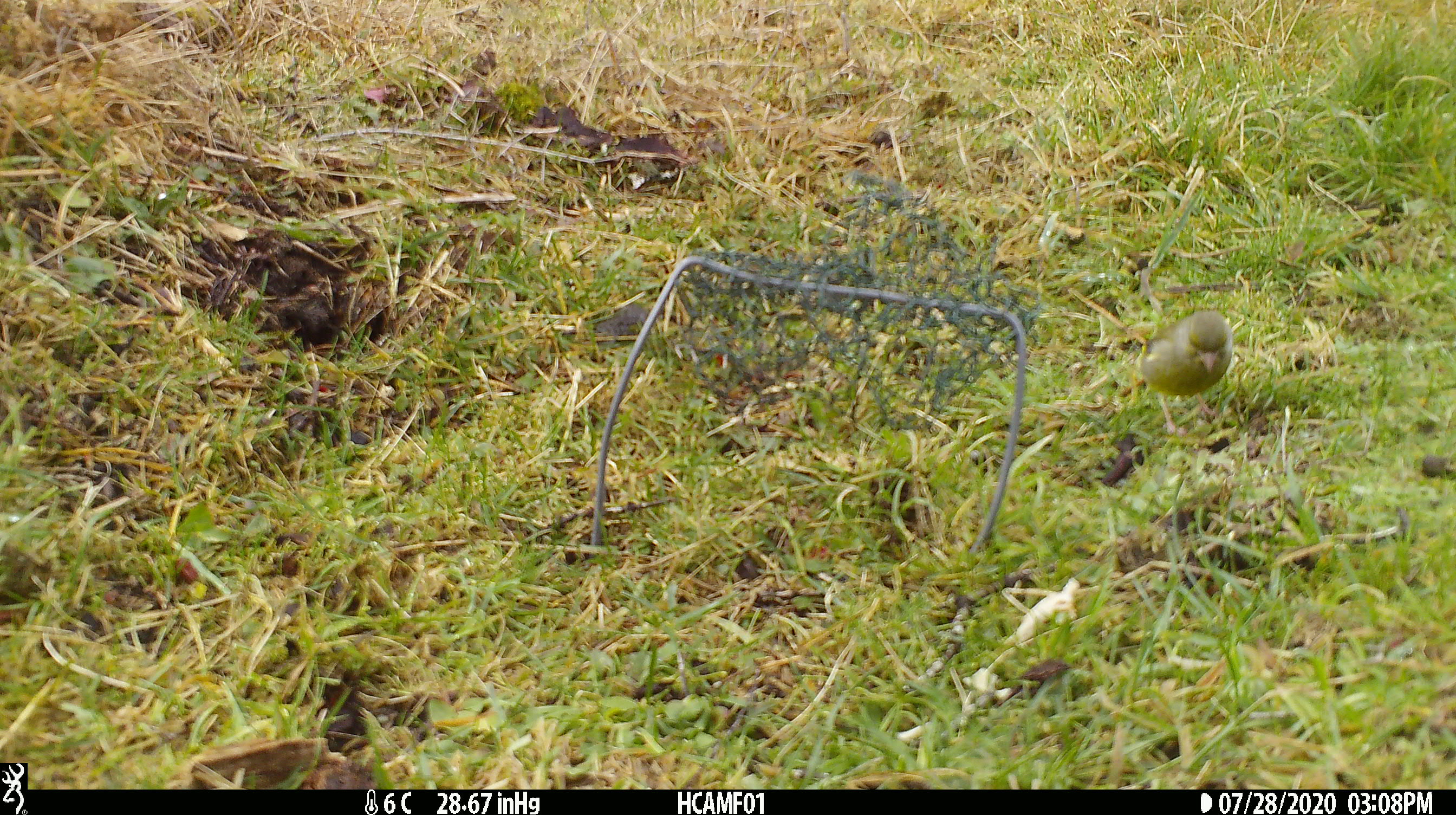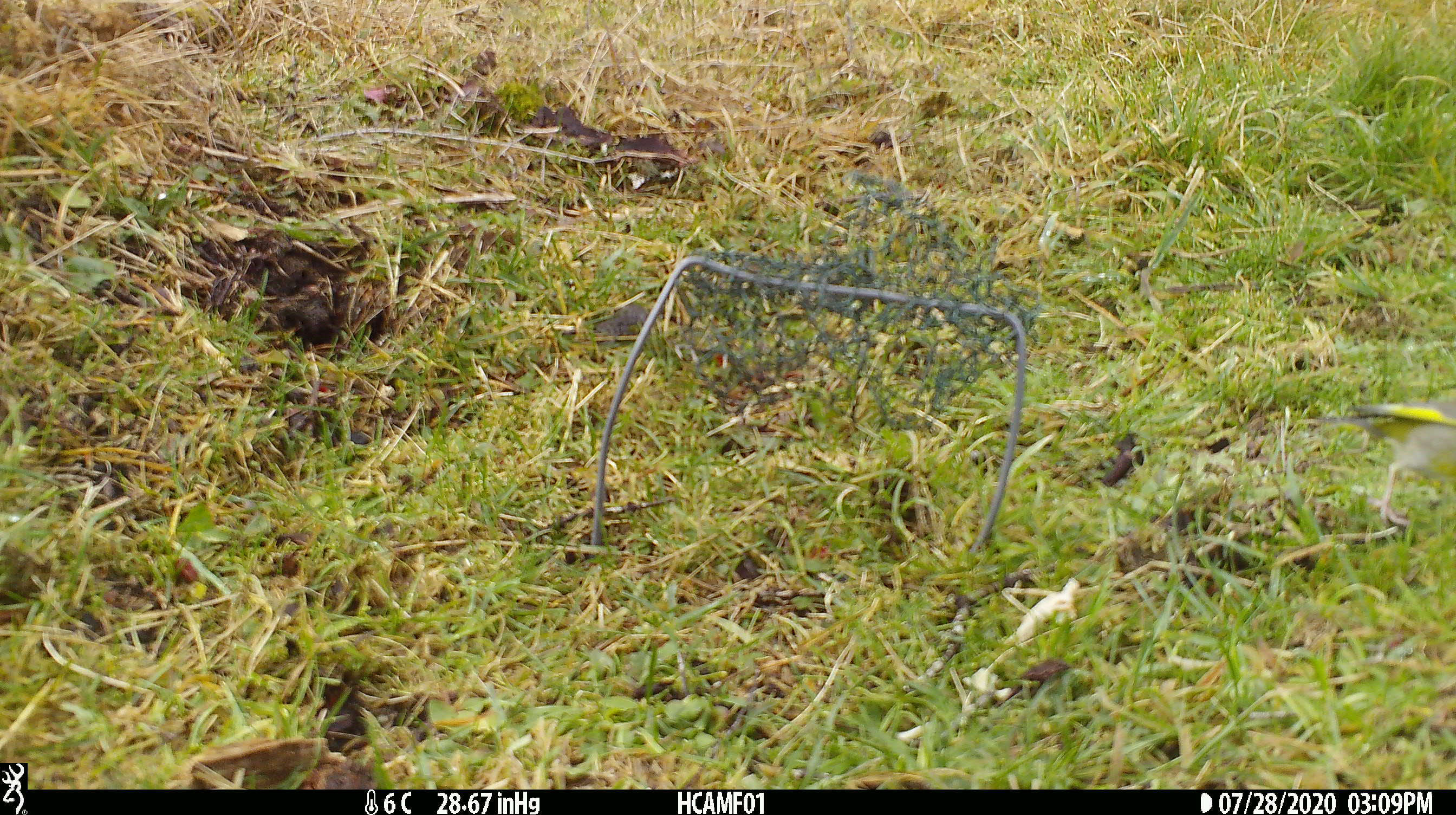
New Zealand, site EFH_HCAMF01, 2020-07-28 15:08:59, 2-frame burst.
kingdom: Animalia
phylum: Chordata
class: Aves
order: Passeriformes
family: Fringillidae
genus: Chloris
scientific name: Chloris chloris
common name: greenfinch